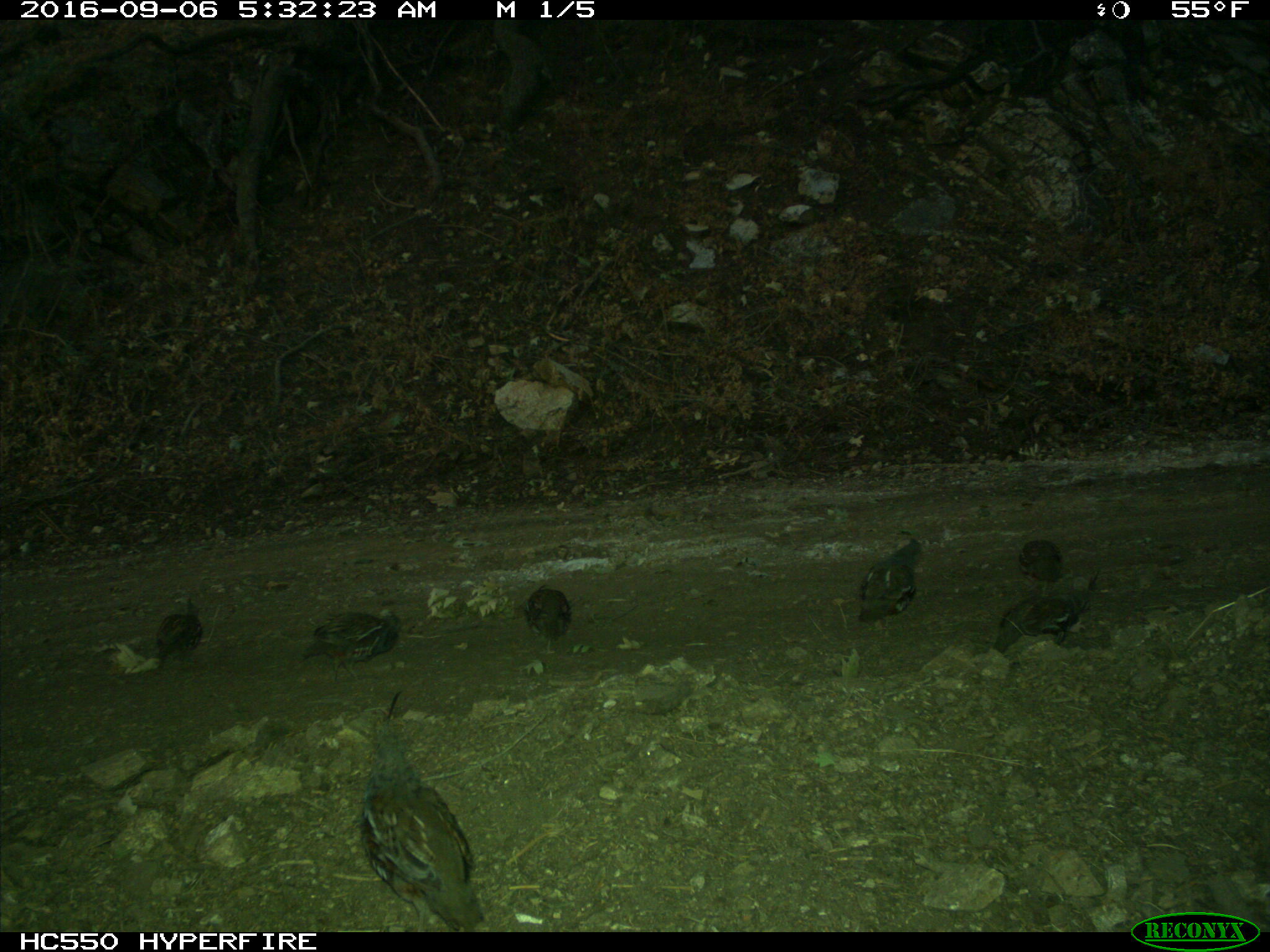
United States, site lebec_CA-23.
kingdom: Animalia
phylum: Chordata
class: Aves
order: Galliformes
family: Odontophoridae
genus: Callipepla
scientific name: Callipepla californica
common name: california quail